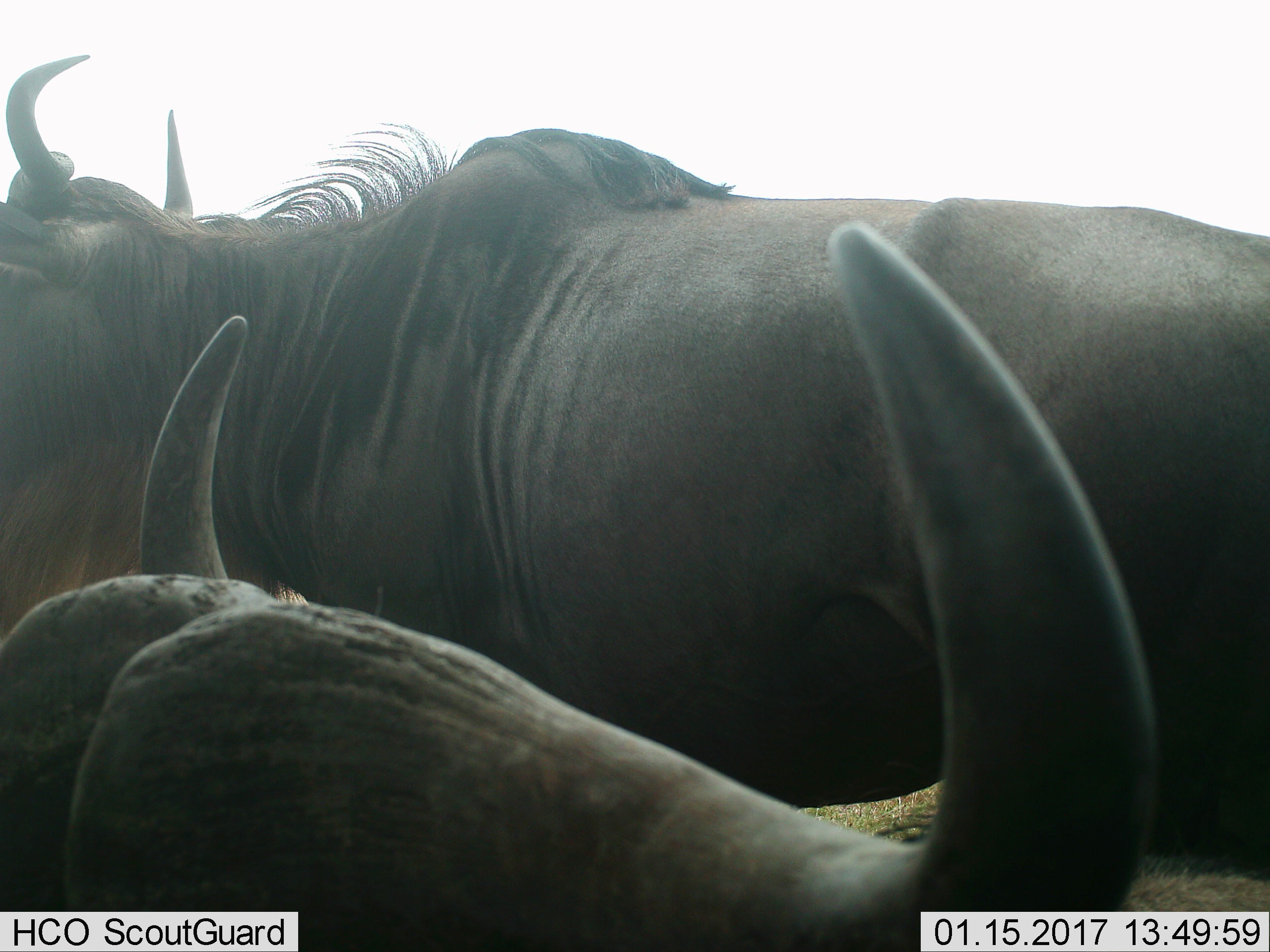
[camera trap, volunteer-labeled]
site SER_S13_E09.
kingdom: Animalia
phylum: Chordata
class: Mammalia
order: Artiodactyla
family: Bovidae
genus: Connochaetes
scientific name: Connochaetes taurinus taurinus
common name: blue wildebeest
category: wildebeestblue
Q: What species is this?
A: Wildebeestblue (blue wildebeest) (Connochaetes taurinus taurinus).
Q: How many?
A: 2.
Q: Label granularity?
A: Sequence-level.